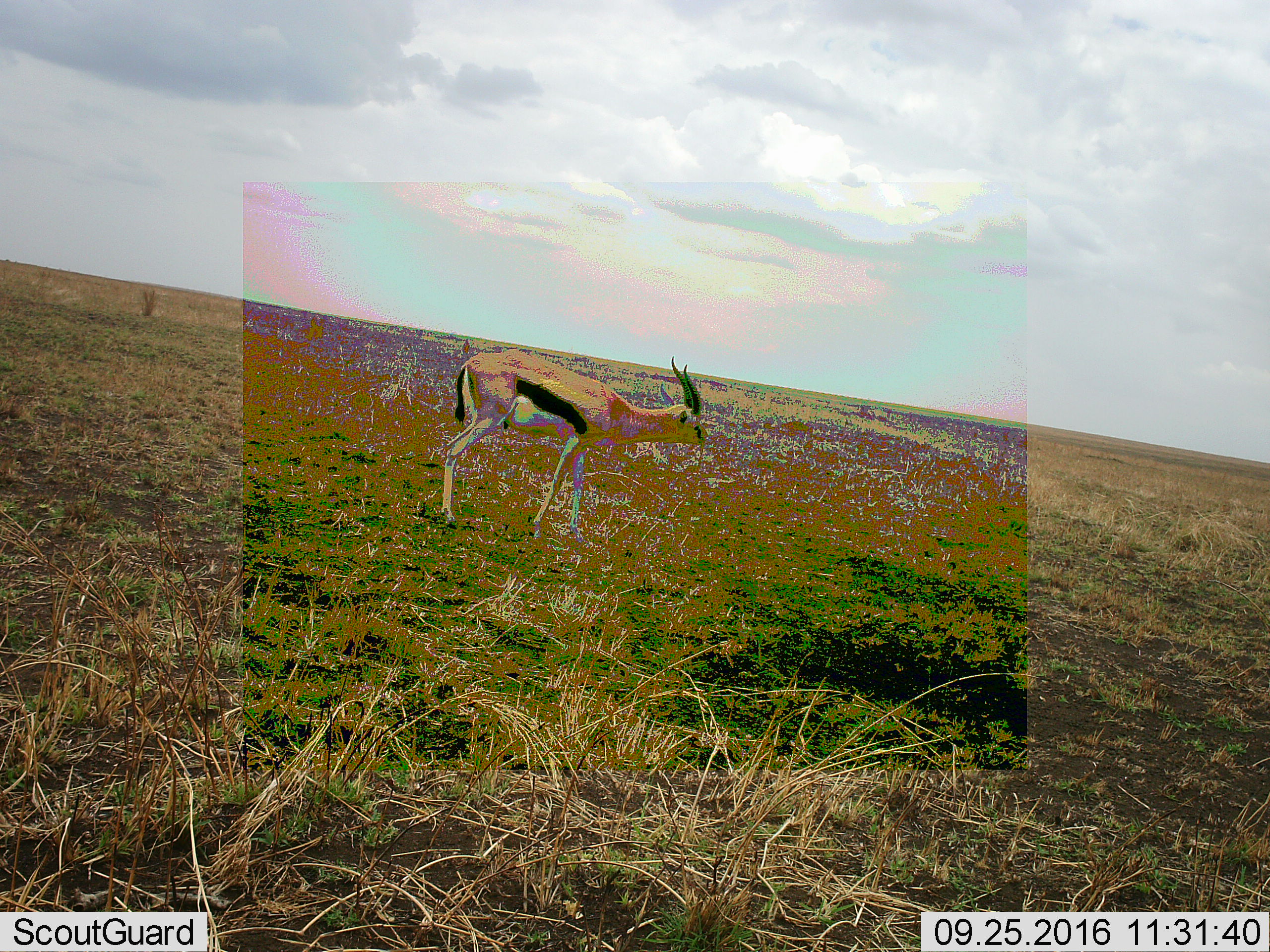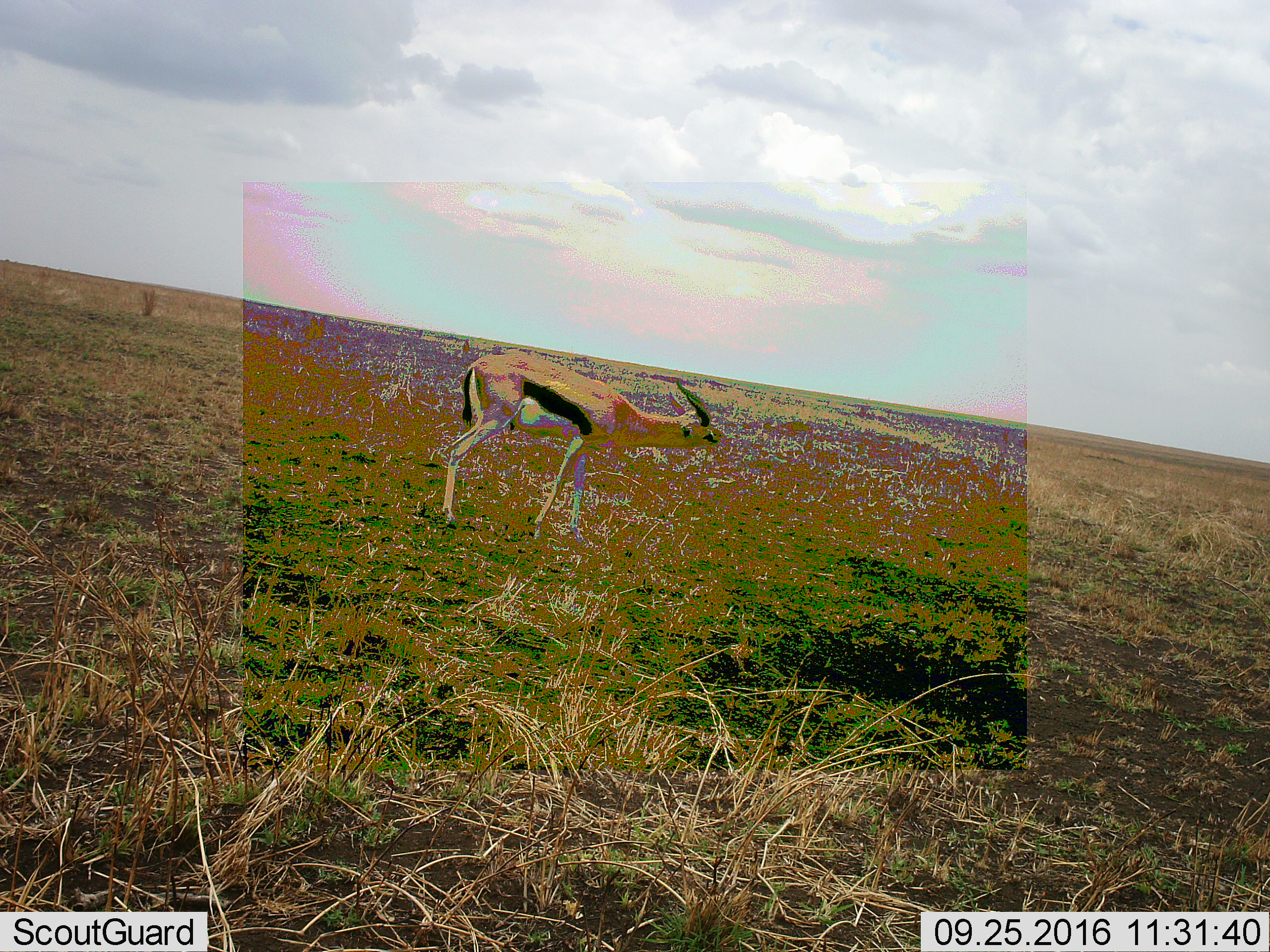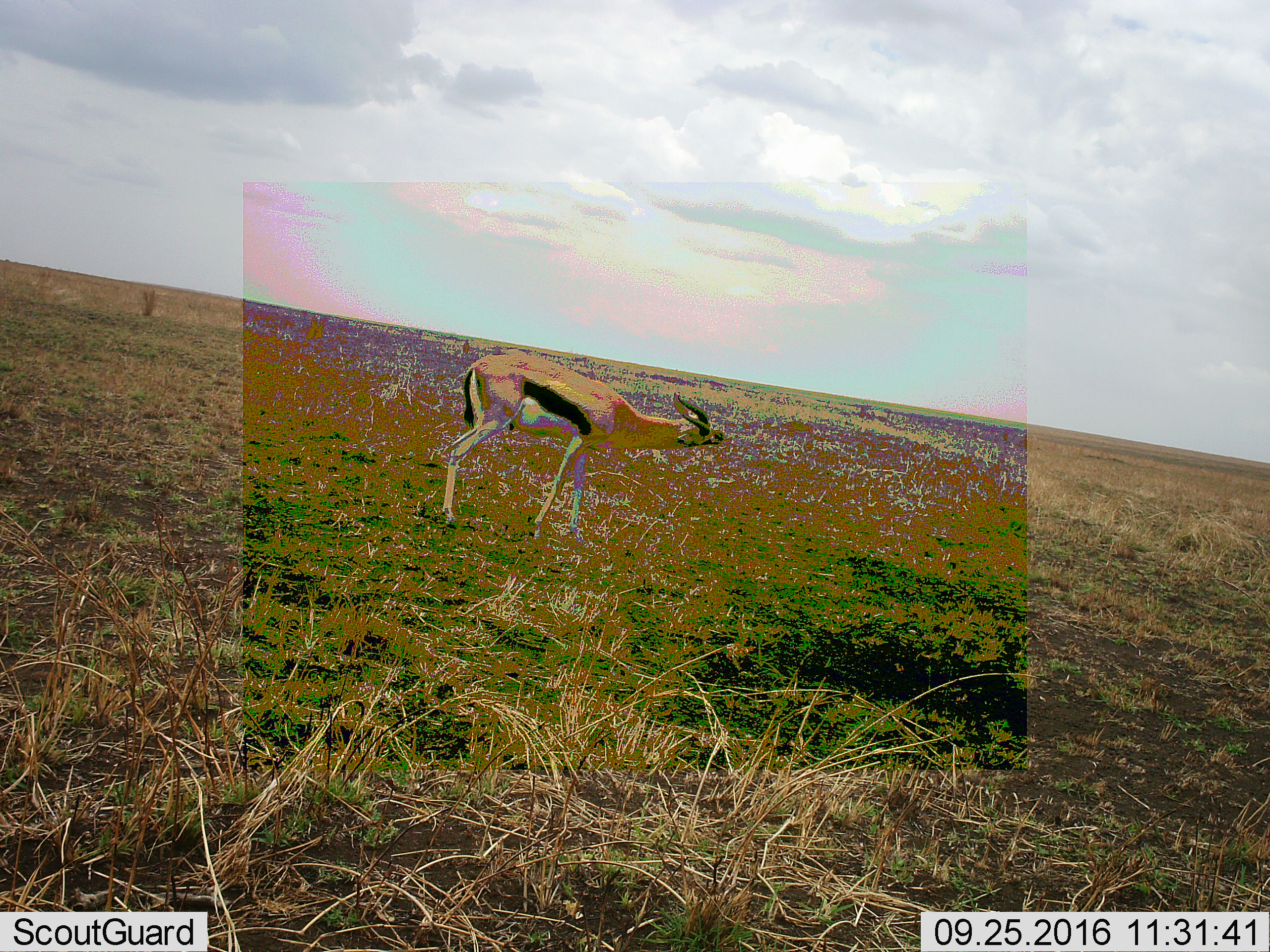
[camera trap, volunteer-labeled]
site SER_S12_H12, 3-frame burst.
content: unidentified animal